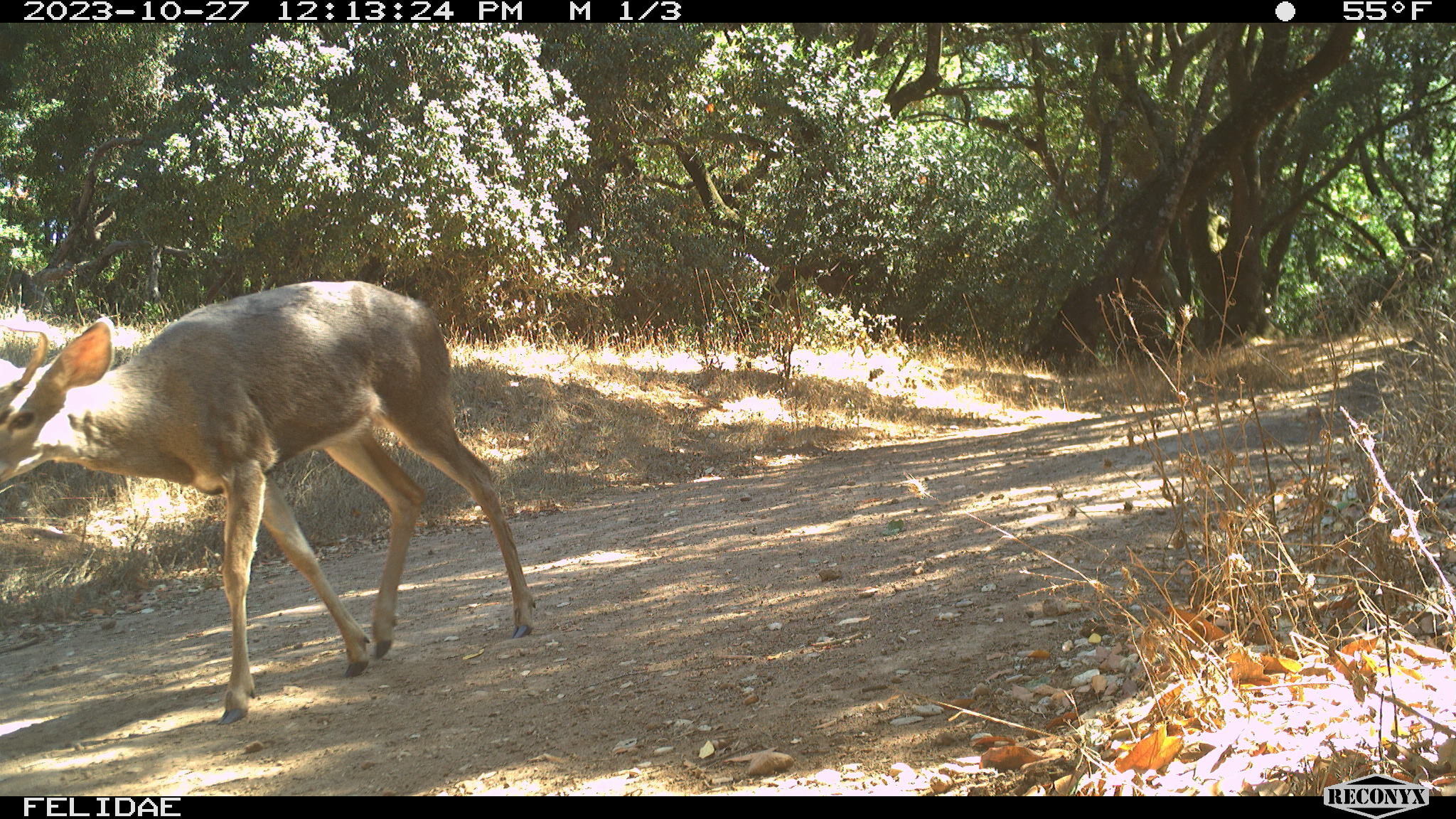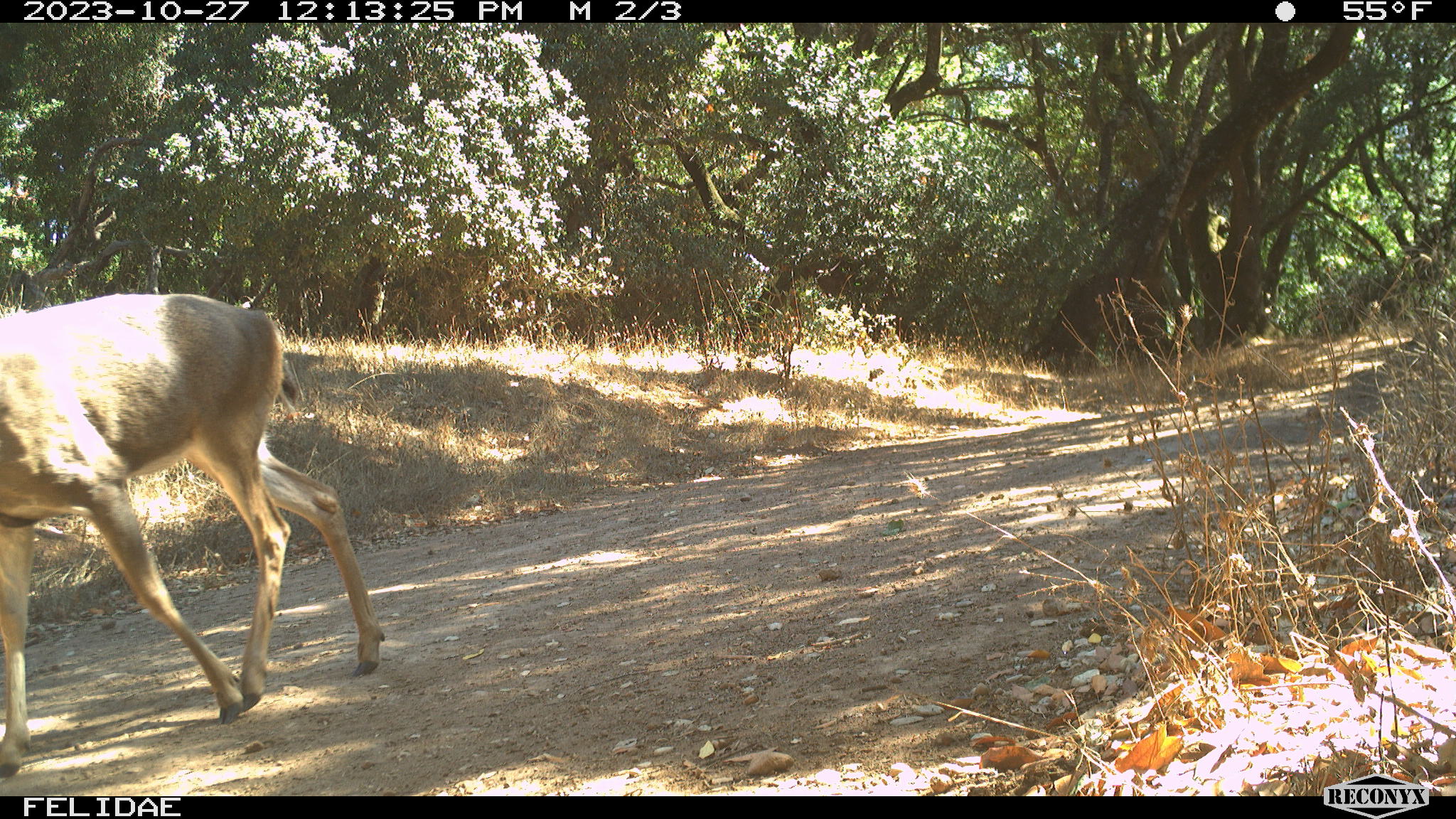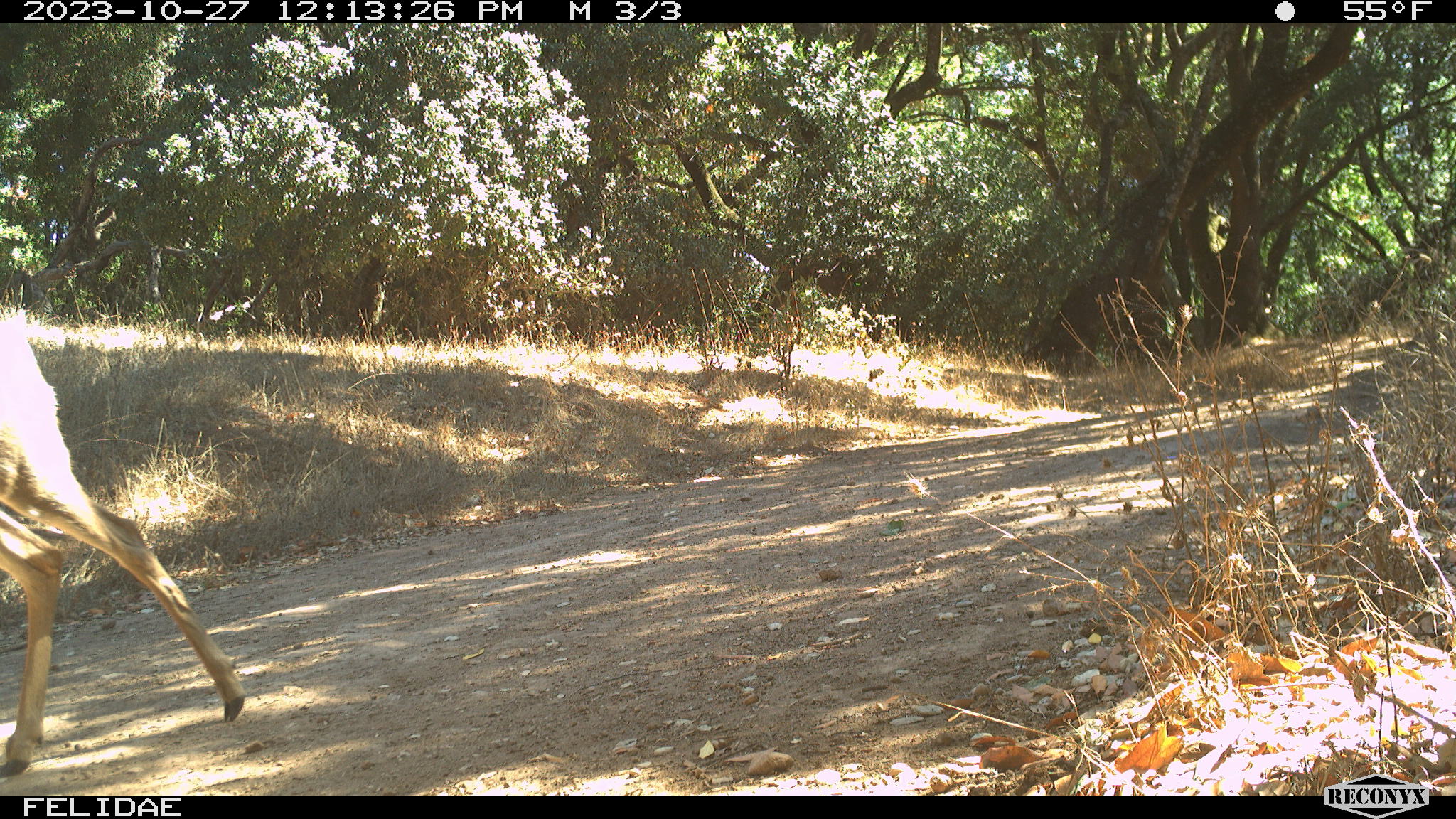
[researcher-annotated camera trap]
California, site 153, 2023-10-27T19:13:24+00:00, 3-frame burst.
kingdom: Animalia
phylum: Chordata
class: Mammalia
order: Artiodactyla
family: Cervidae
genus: Odocoileus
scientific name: Odocoileus hemionus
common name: mule deer